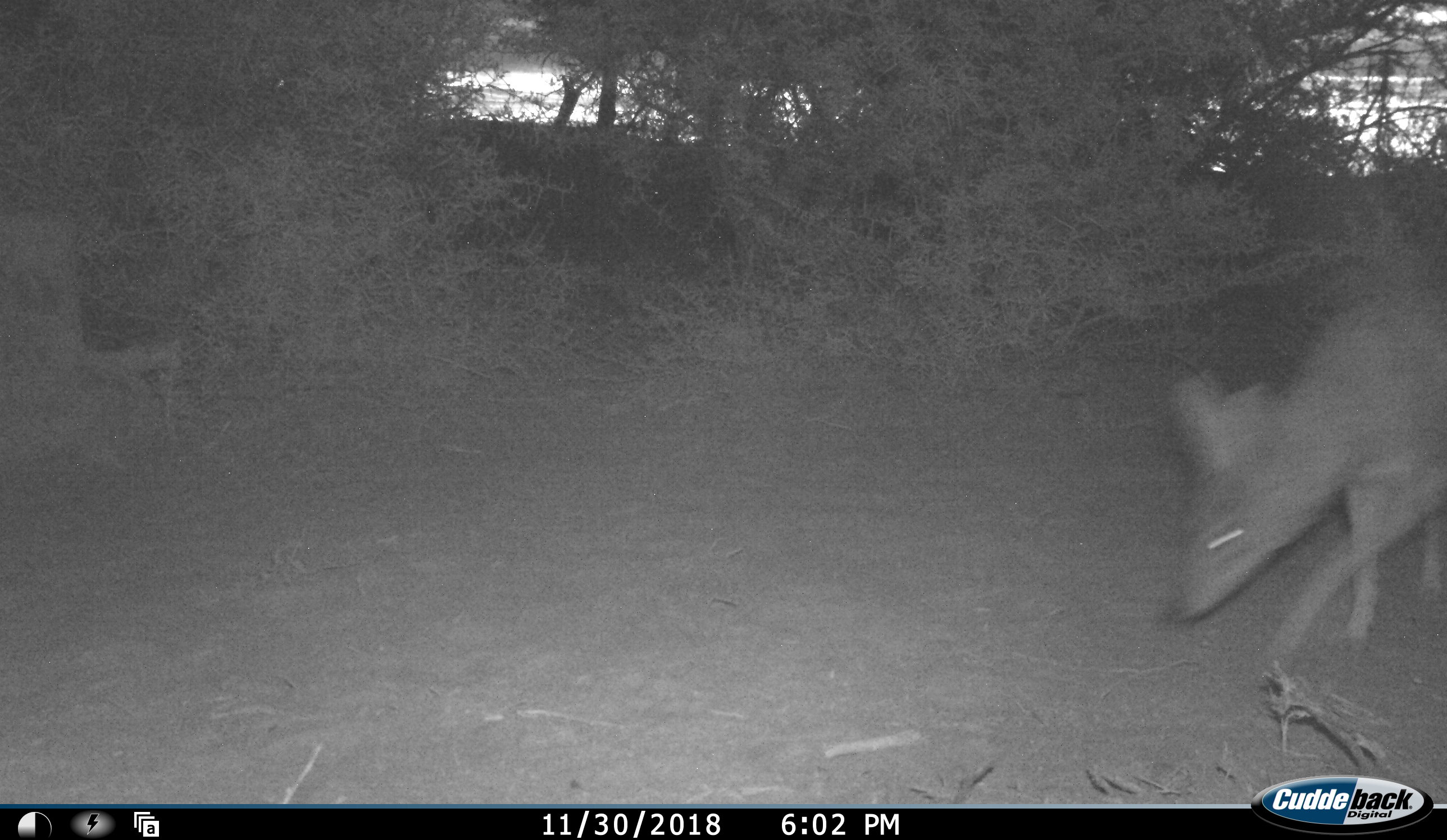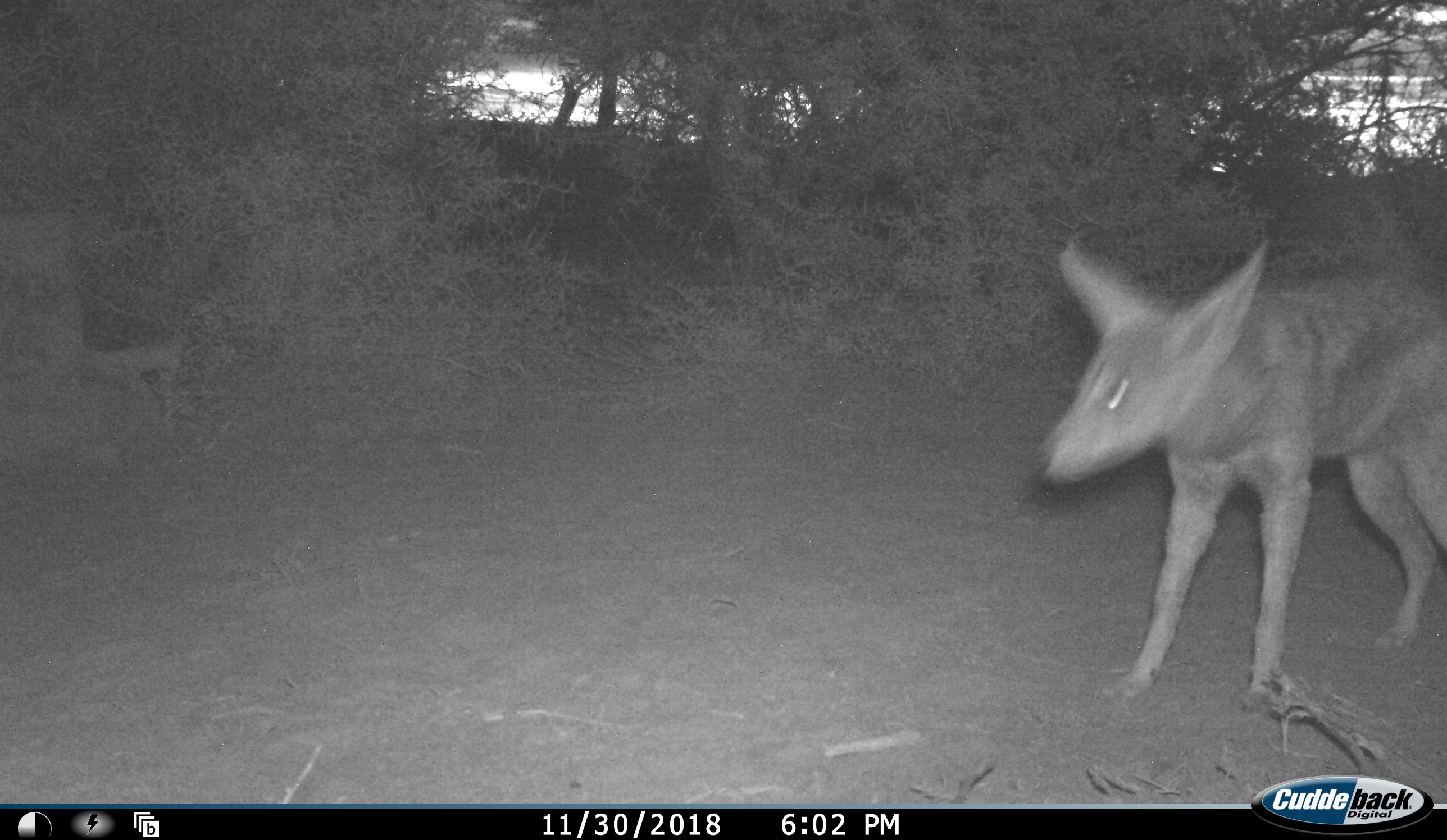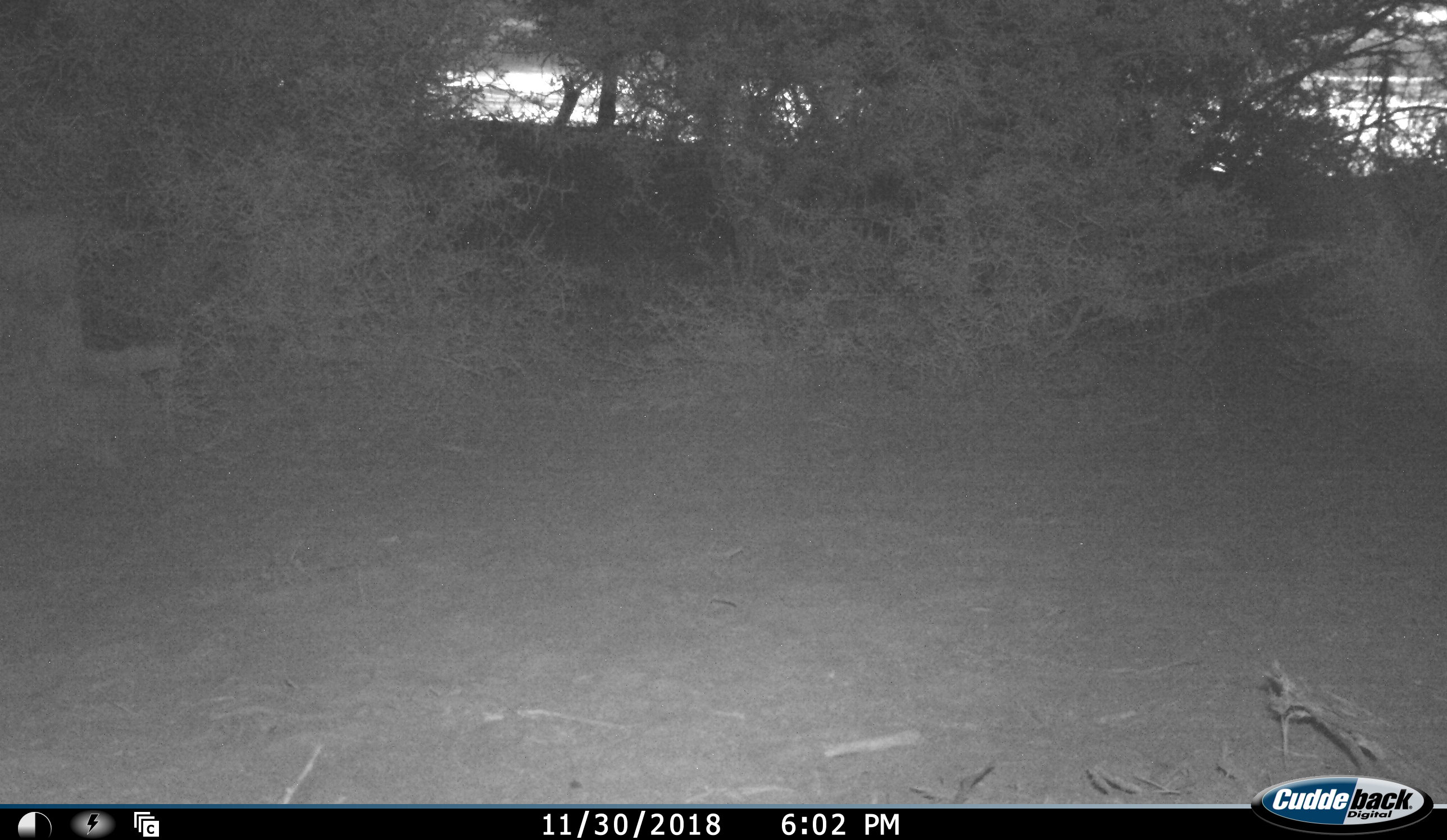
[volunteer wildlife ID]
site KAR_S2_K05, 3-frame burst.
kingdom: Animalia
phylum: Chordata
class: Mammalia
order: Carnivora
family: Canidae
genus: Lupulella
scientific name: Lupulella mesomelas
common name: black-backed jackal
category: jackalblackbacked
Jackalblackbacked (black-backed jackal) (Lupulella mesomelas), count 1. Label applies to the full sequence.